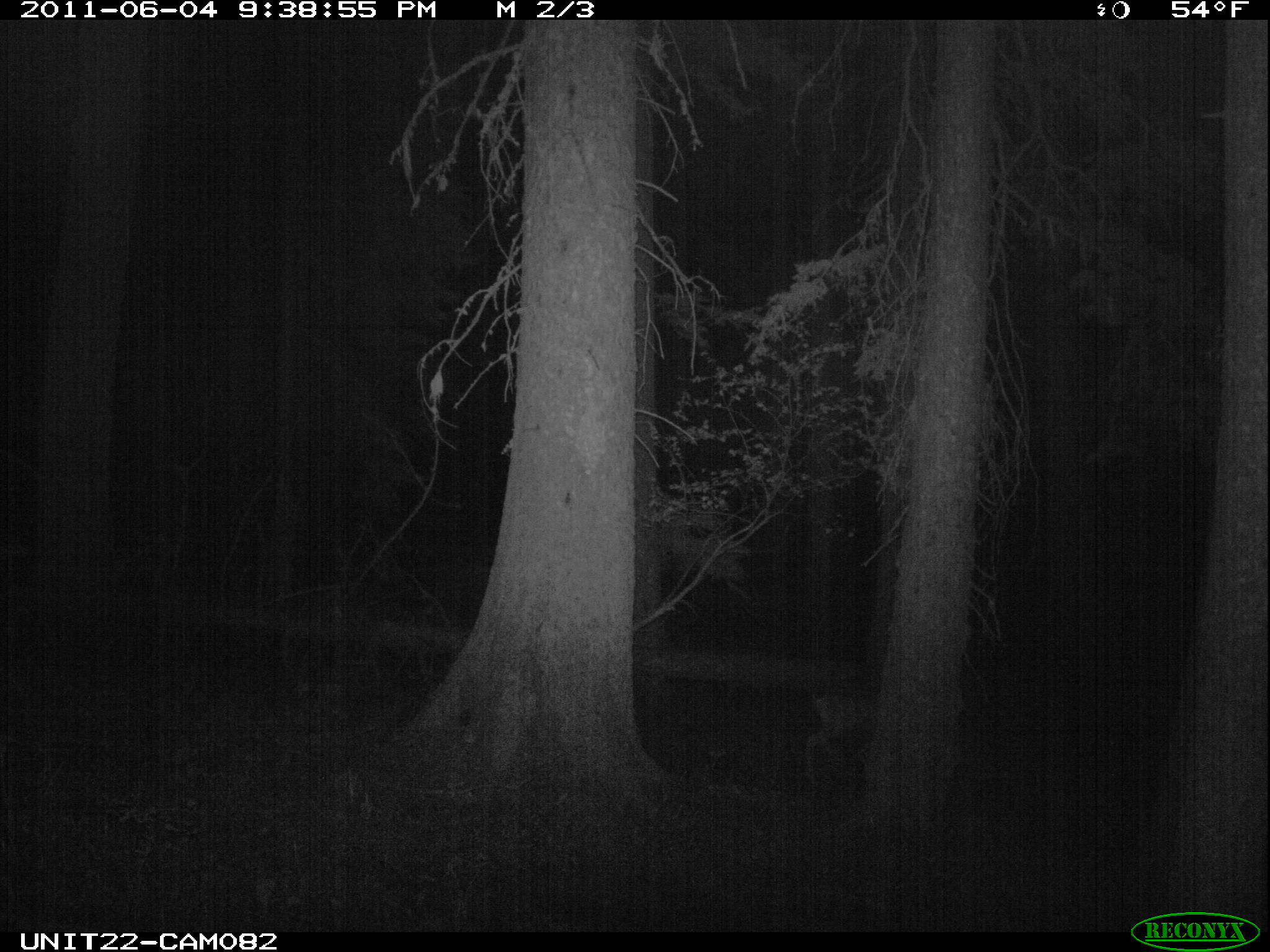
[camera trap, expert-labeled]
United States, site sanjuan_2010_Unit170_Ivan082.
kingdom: Animalia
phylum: Chordata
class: Mammalia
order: Artiodactyla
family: Cervidae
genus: Odocoileus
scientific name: Odocoileus hemionus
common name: mule deer